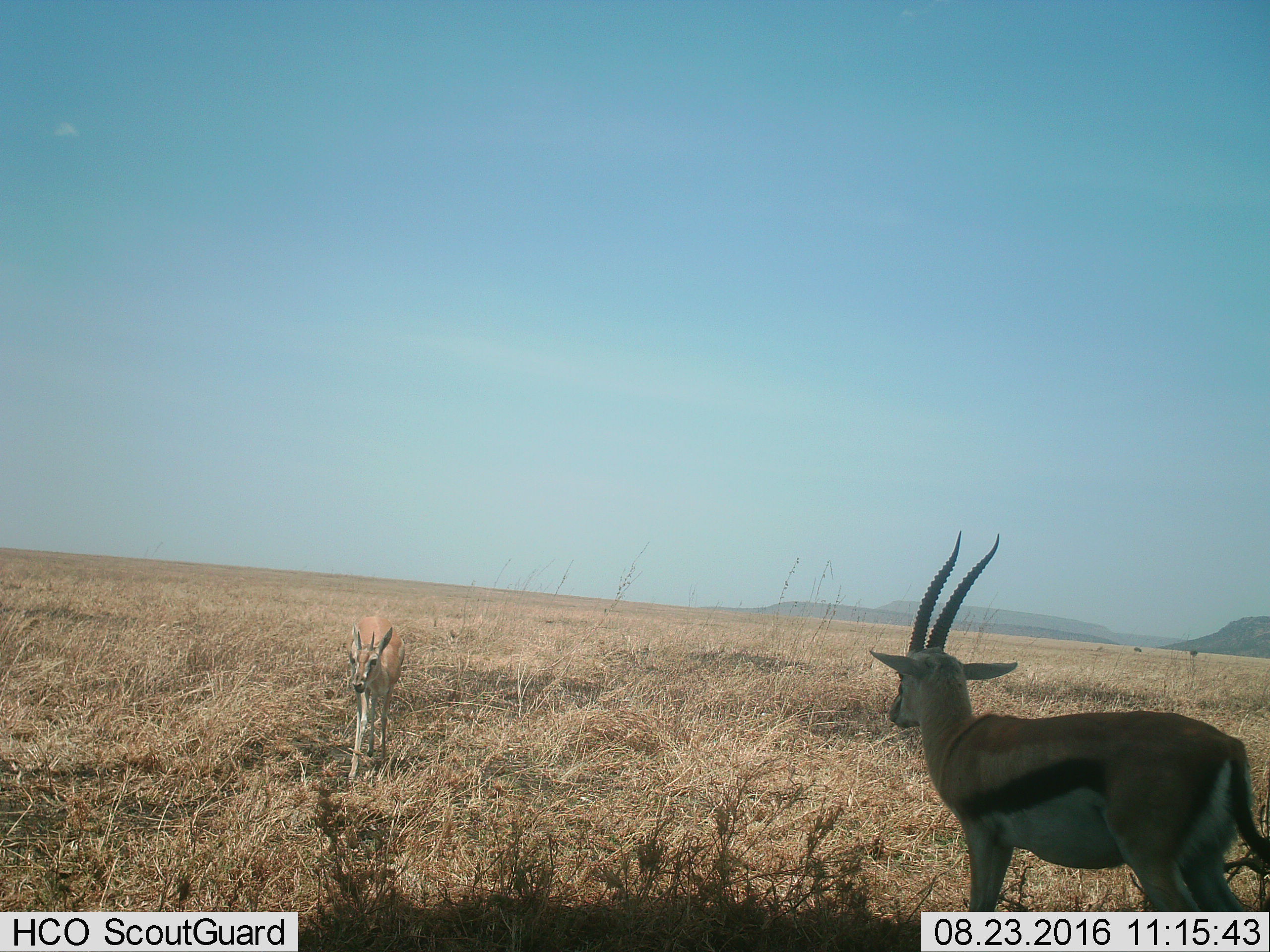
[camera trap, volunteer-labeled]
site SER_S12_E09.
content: unidentified animal